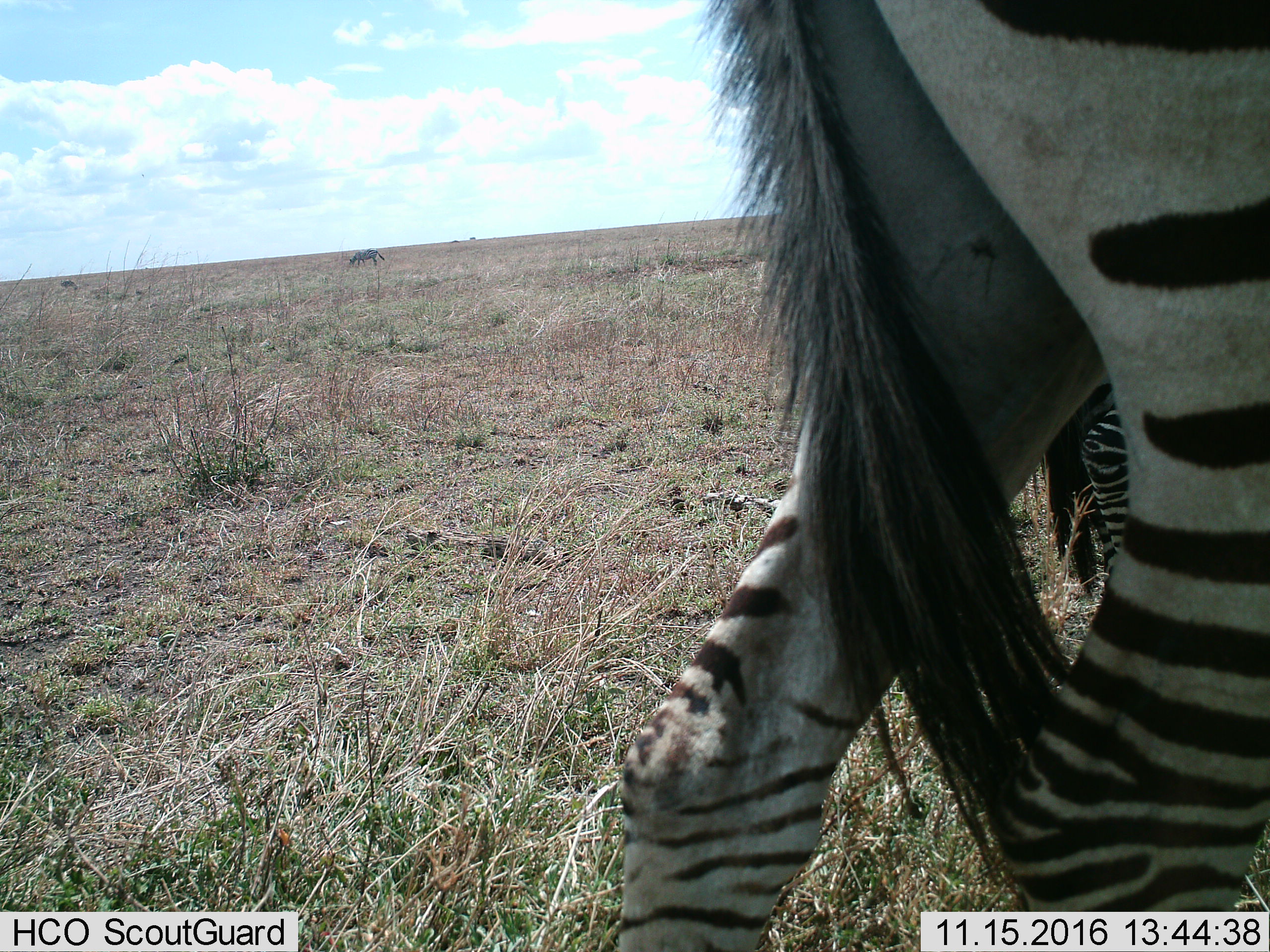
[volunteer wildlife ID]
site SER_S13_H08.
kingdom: Animalia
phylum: Chordata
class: Mammalia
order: Perissodactyla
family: Equidae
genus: Equus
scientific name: Equus quagga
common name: plains zebra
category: zebraplains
Zebraplains (plains zebra) (Equus quagga), count 2. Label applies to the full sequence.